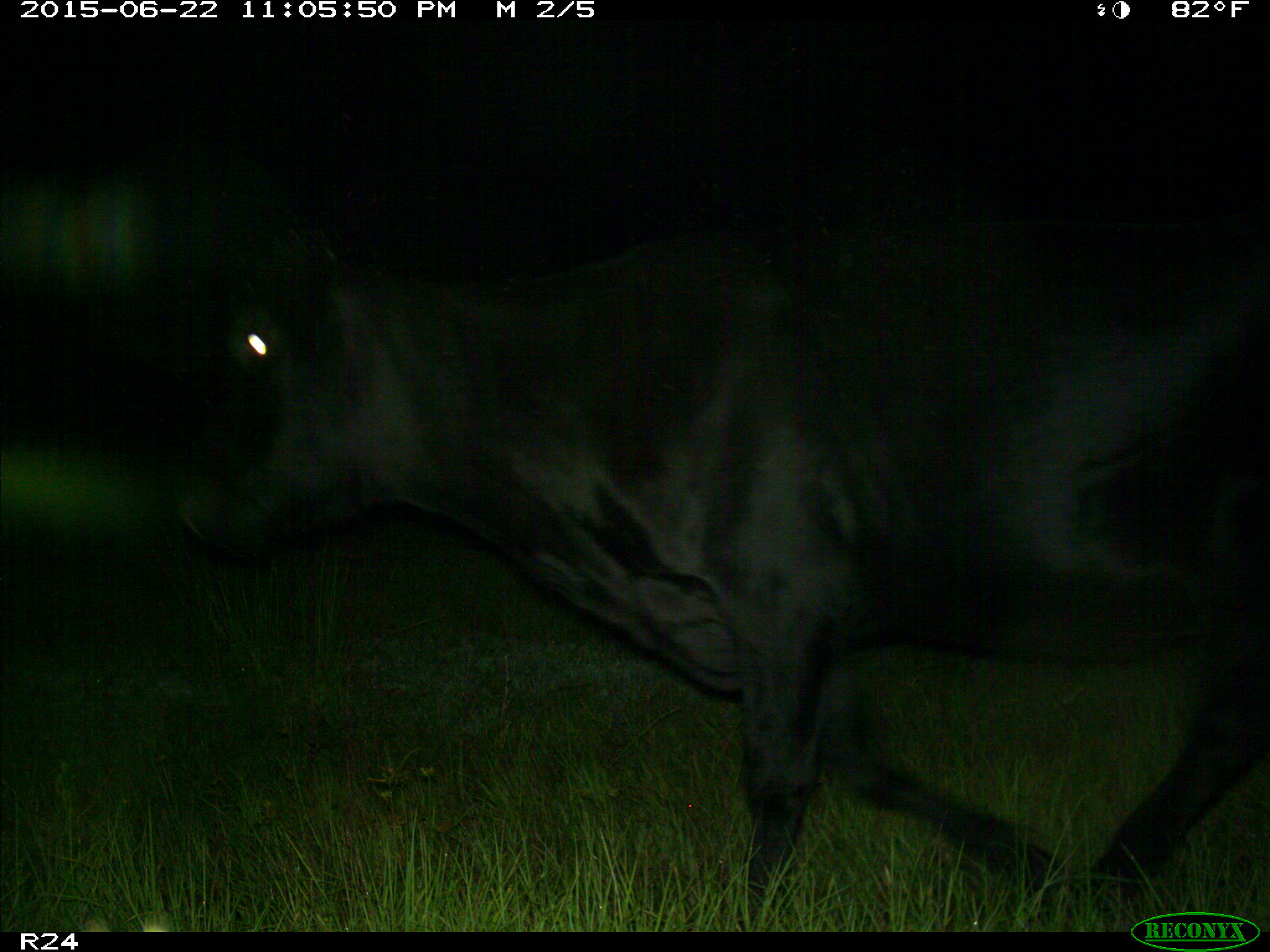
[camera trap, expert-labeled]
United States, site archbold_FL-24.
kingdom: Animalia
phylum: Chordata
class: Mammalia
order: Artiodactyla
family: Bovidae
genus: Bos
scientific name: Bos taurus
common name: domestic cow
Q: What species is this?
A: Bos taurus (domestic cow).